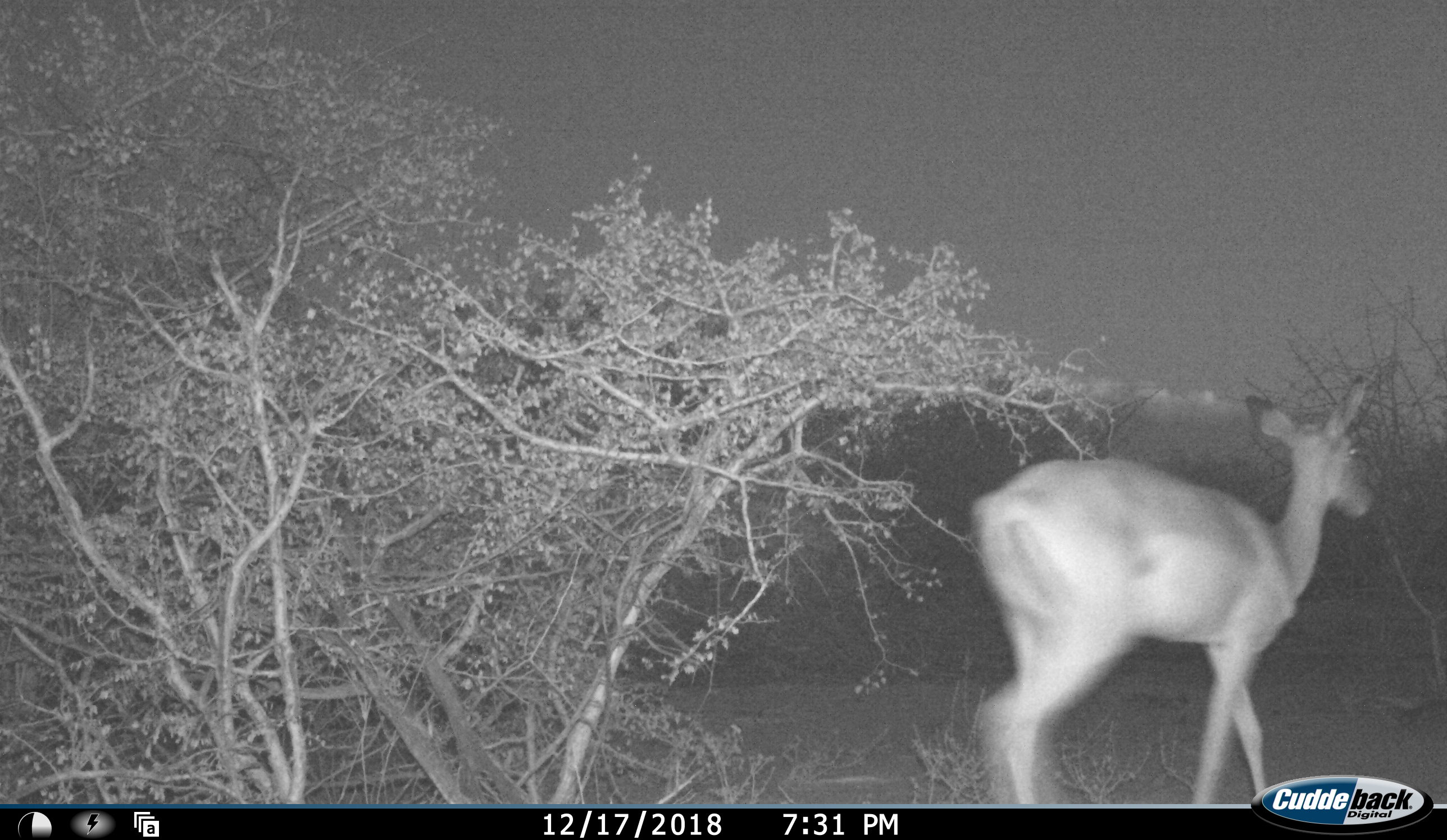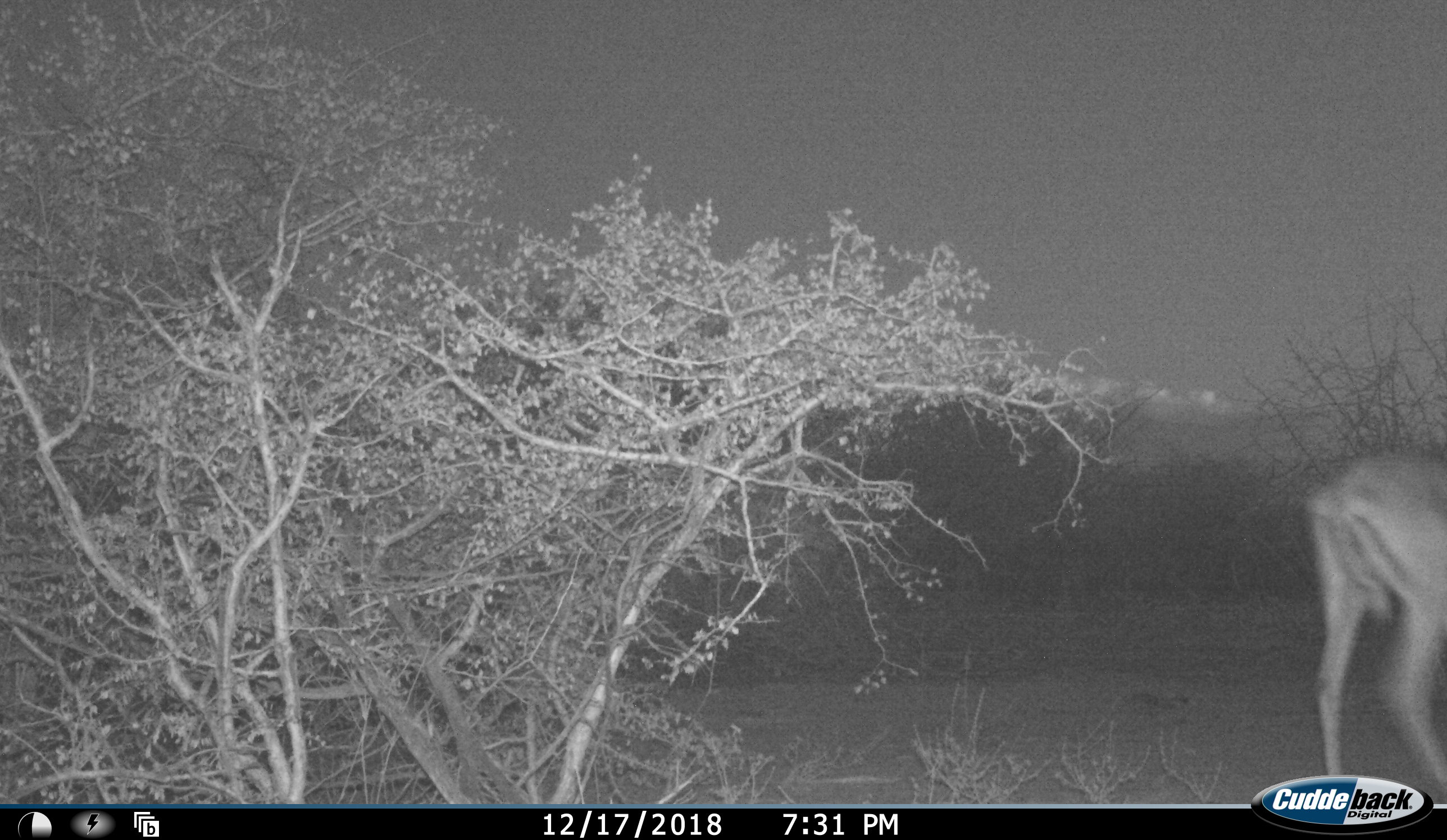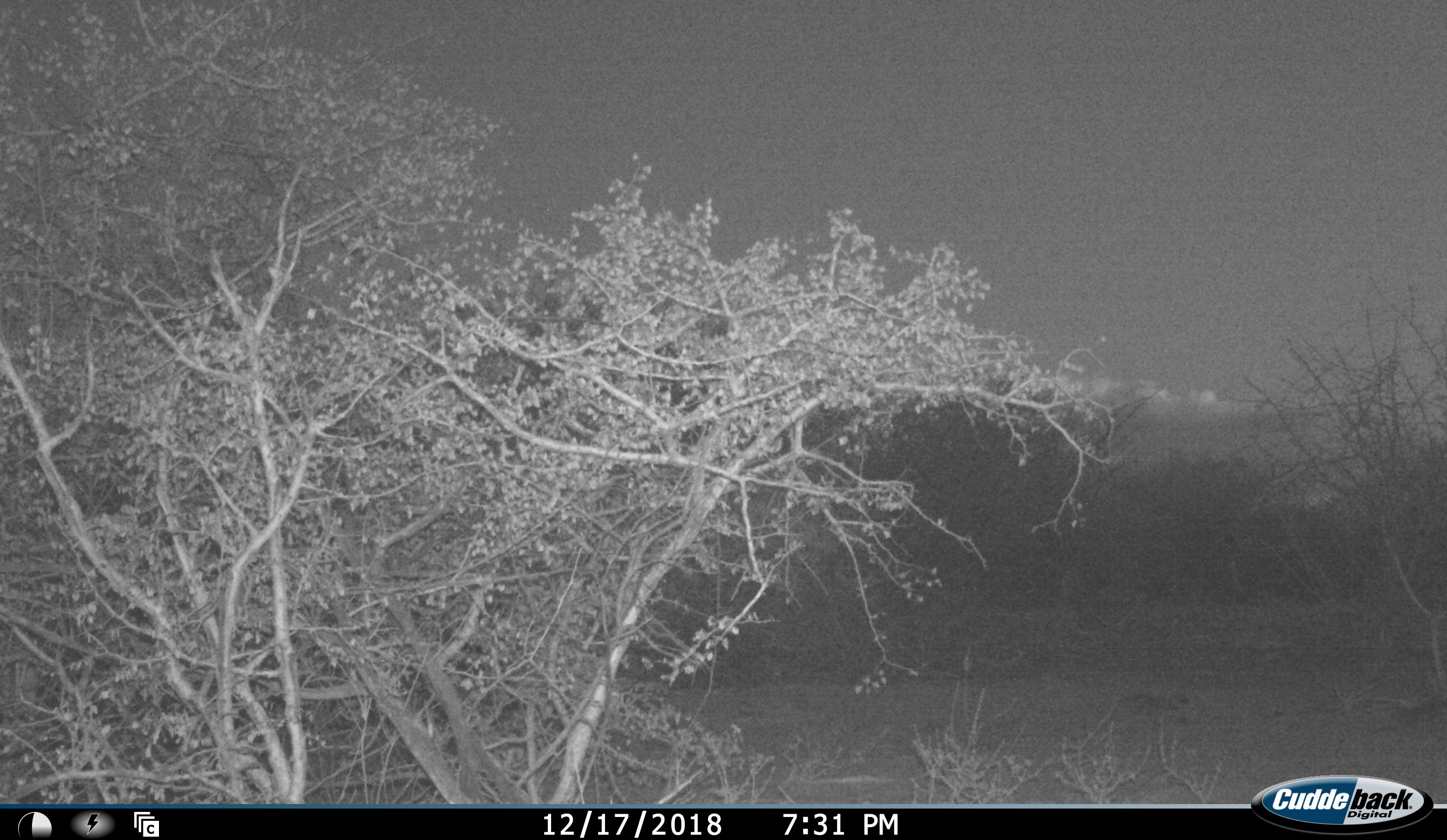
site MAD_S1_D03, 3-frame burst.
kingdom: Animalia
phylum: Chordata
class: Mammalia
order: Artiodactyla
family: Bovidae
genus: Aepyceros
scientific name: Aepyceros melampus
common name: impala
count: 1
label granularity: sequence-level